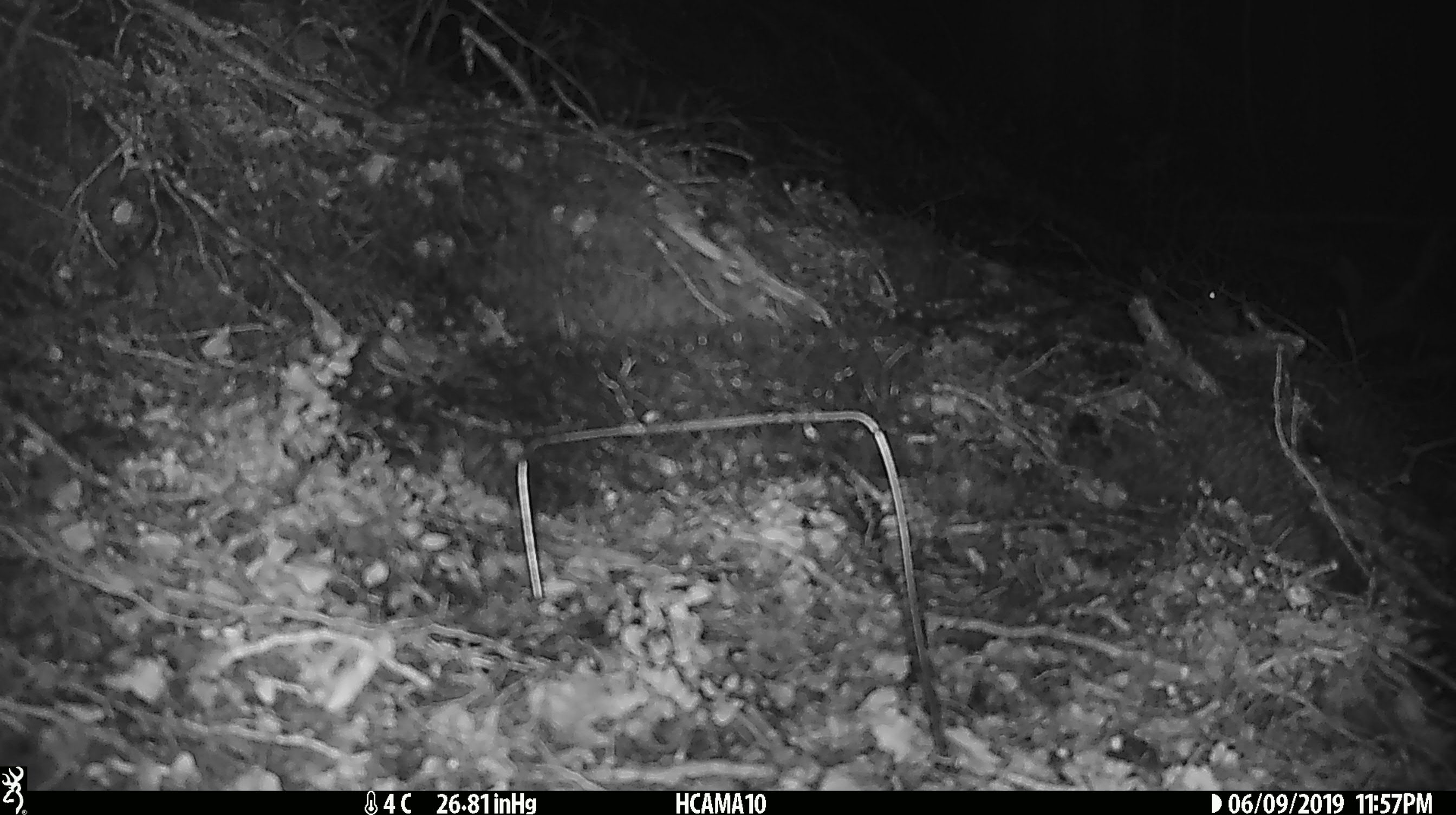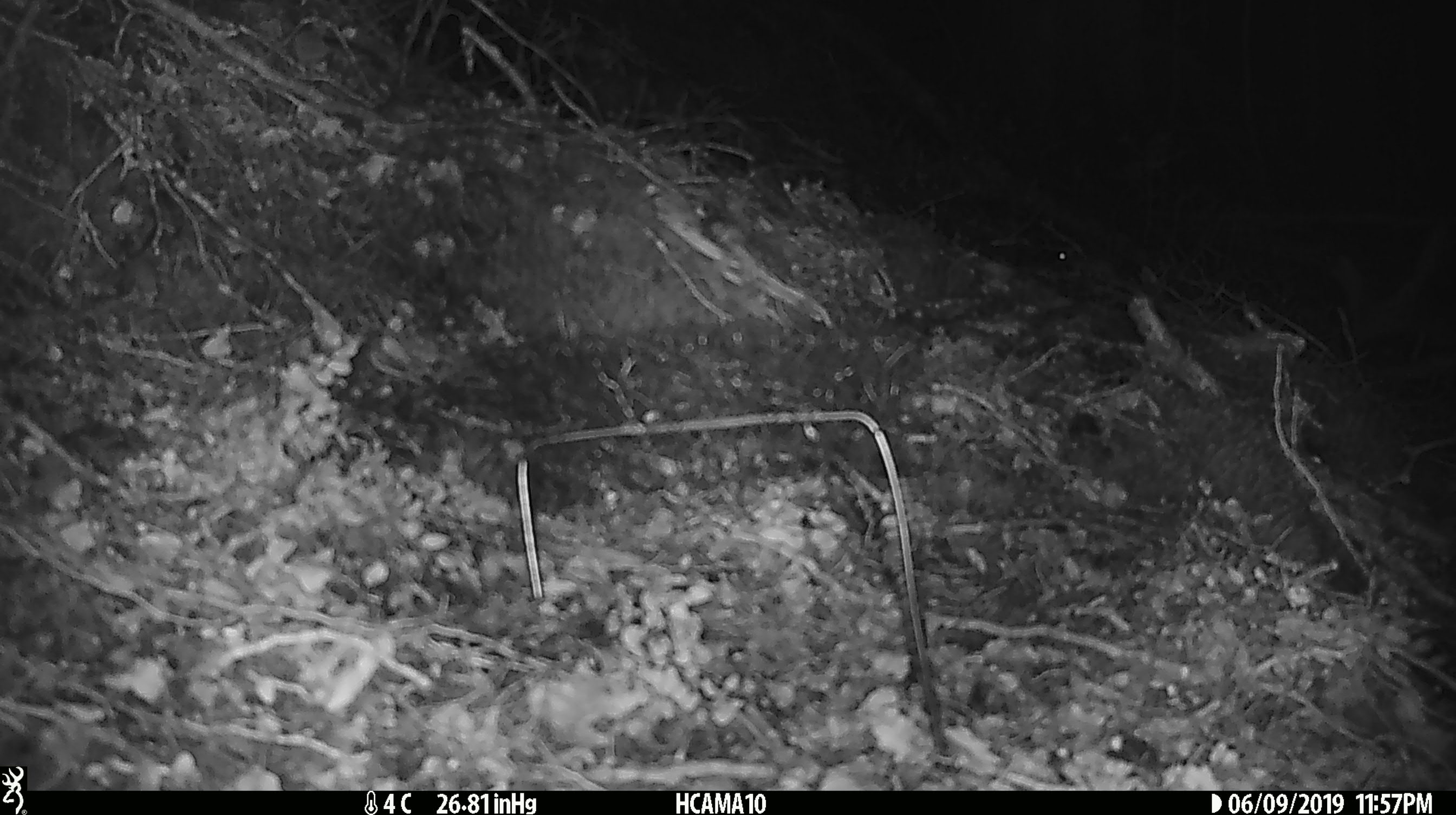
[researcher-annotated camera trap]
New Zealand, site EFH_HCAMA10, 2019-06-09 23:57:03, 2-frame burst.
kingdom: Animalia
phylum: Chordata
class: Mammalia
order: Rodentia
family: Muridae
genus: Mus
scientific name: Mus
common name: mouse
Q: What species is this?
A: Mouse (Mus).